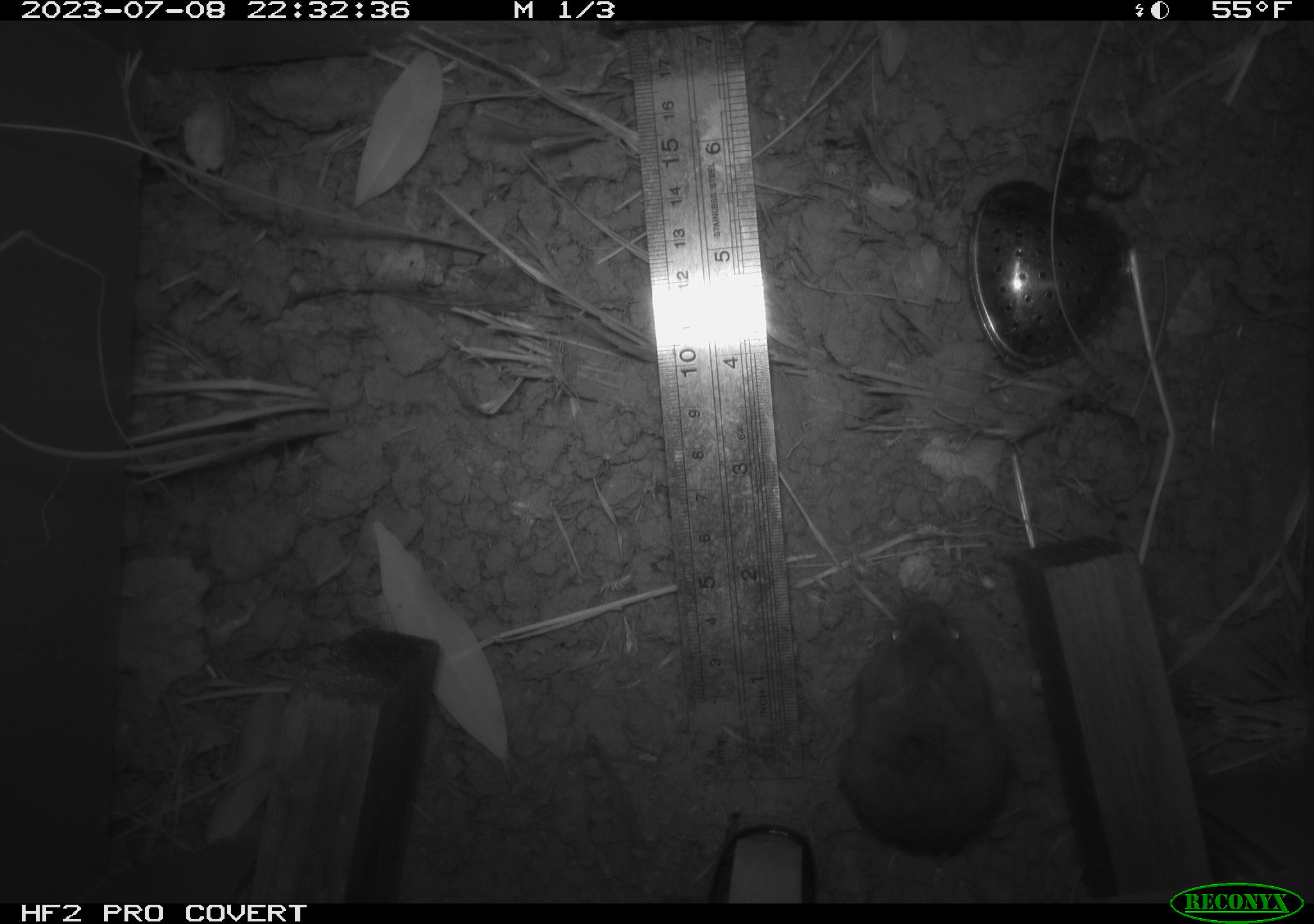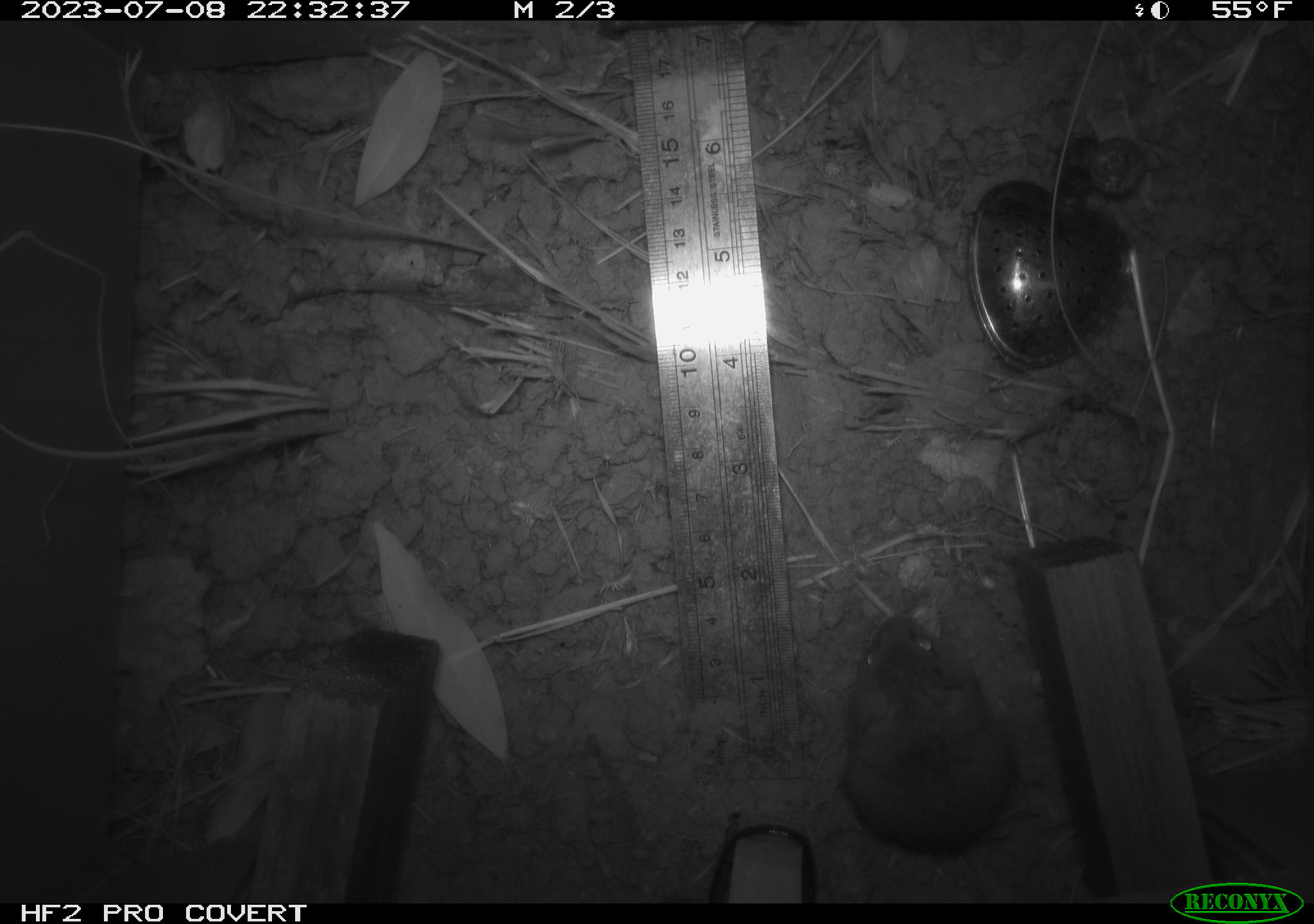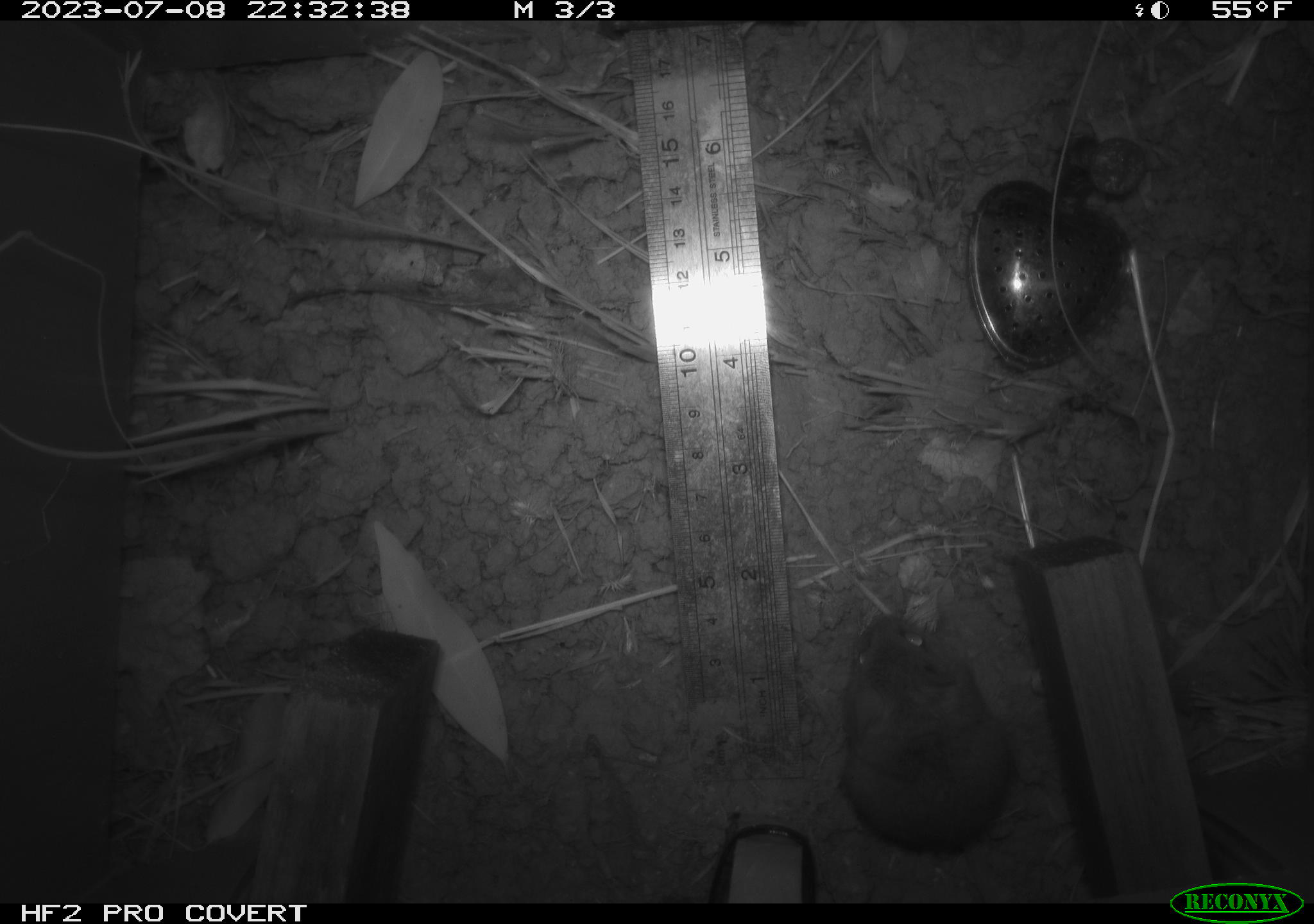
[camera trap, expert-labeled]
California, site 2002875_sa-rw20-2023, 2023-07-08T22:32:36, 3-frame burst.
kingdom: Animalia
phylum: Chordata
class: Mammalia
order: Rodentia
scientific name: Rodentia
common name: mouse species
Mouse species (Rodentia).